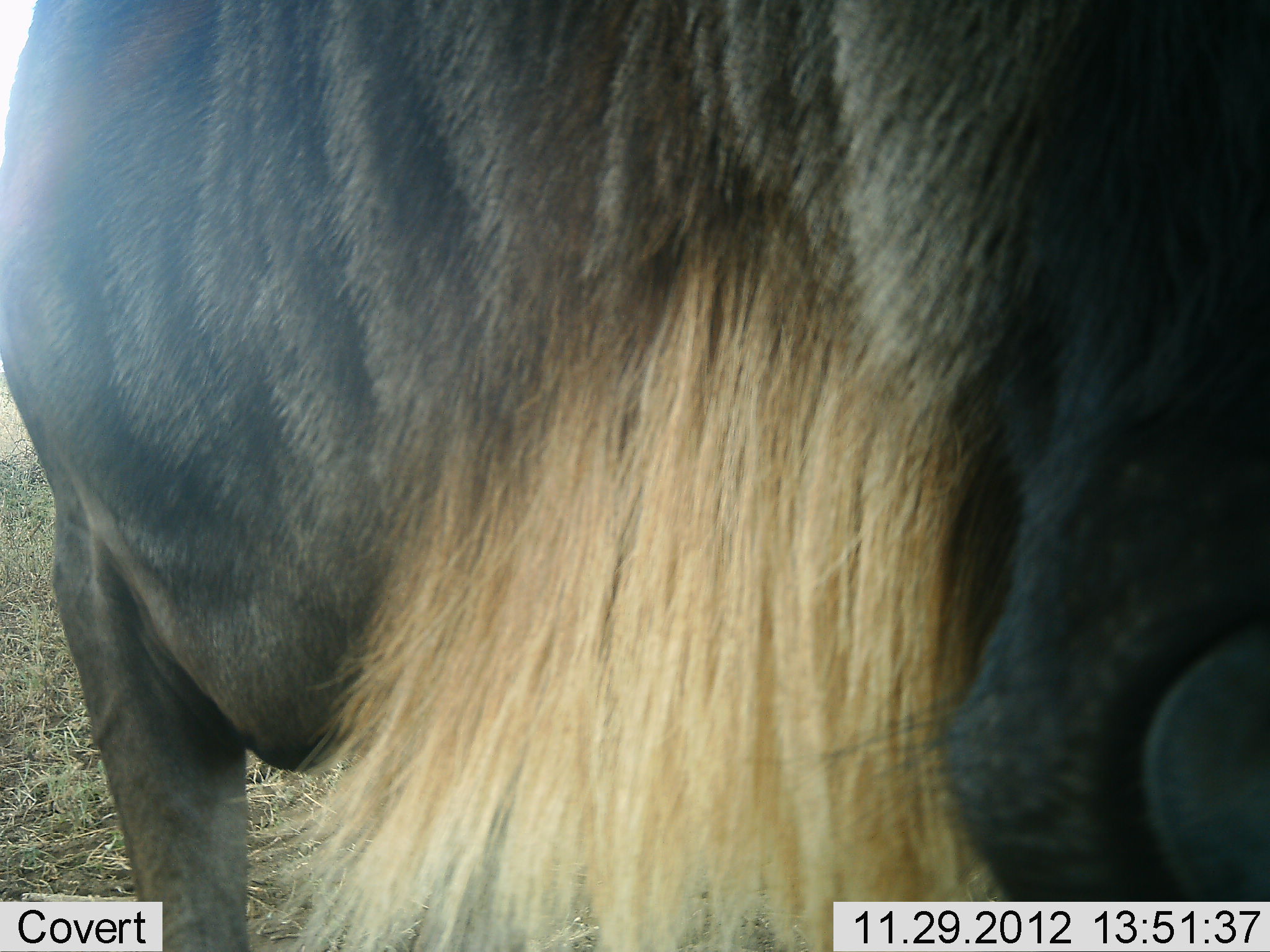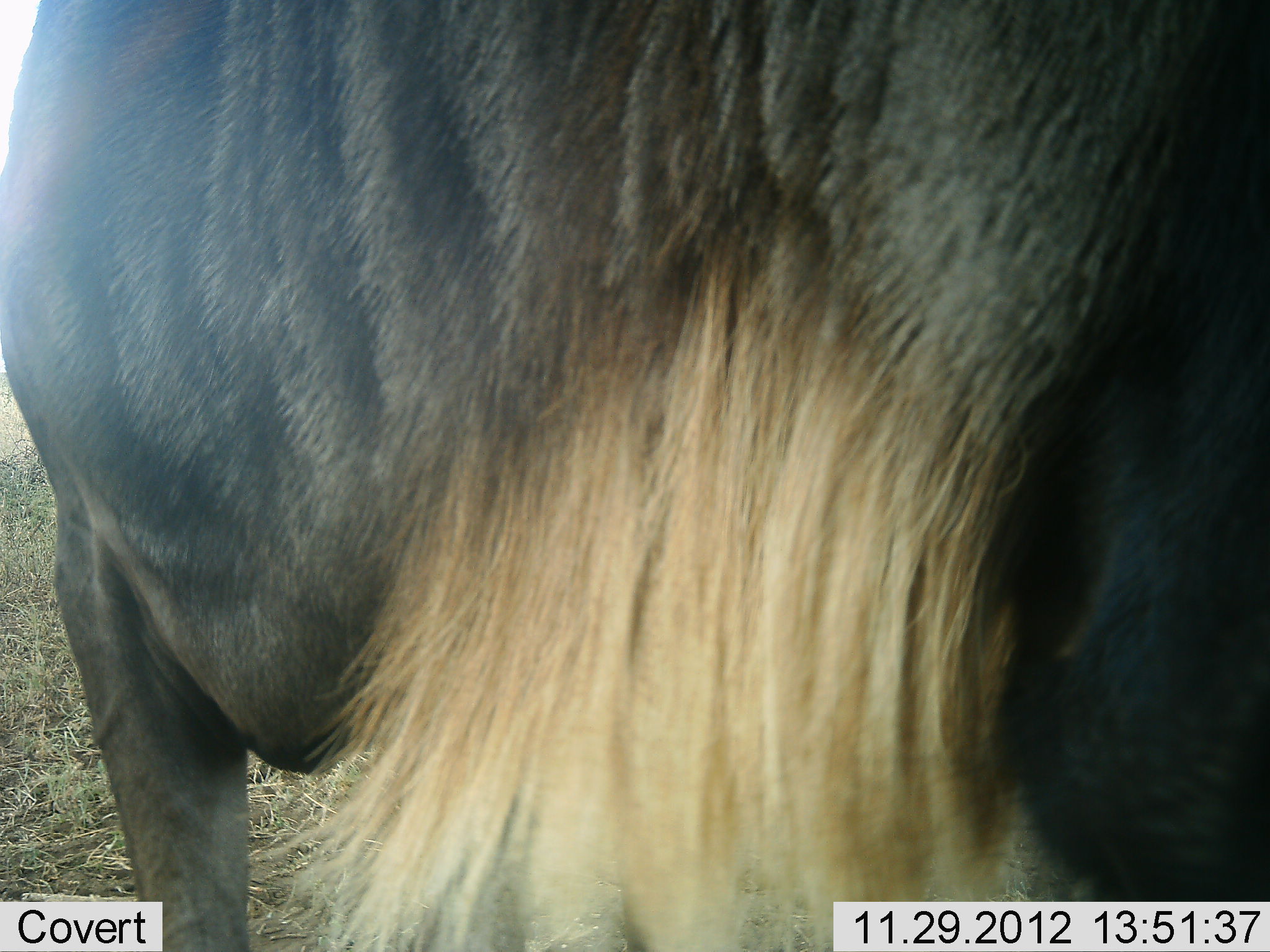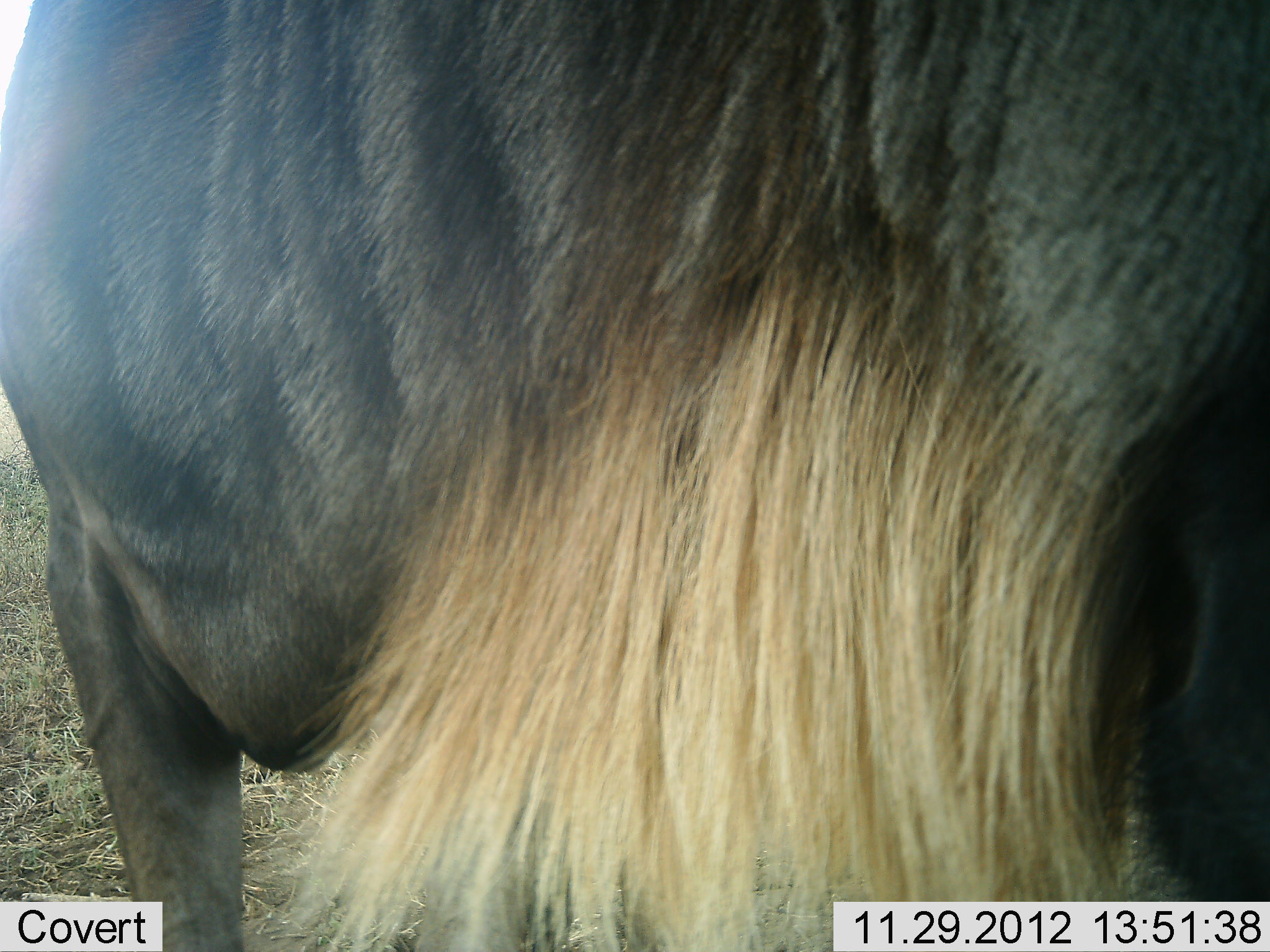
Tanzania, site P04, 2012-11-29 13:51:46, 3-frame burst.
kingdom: Animalia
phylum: Chordata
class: Mammalia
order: Artiodactyla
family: Bovidae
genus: Connochaetes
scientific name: Connochaetes taurinus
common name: blue wildebeest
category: wildebeest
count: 1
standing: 100%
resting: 0%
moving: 0%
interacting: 0%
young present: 0%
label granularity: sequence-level